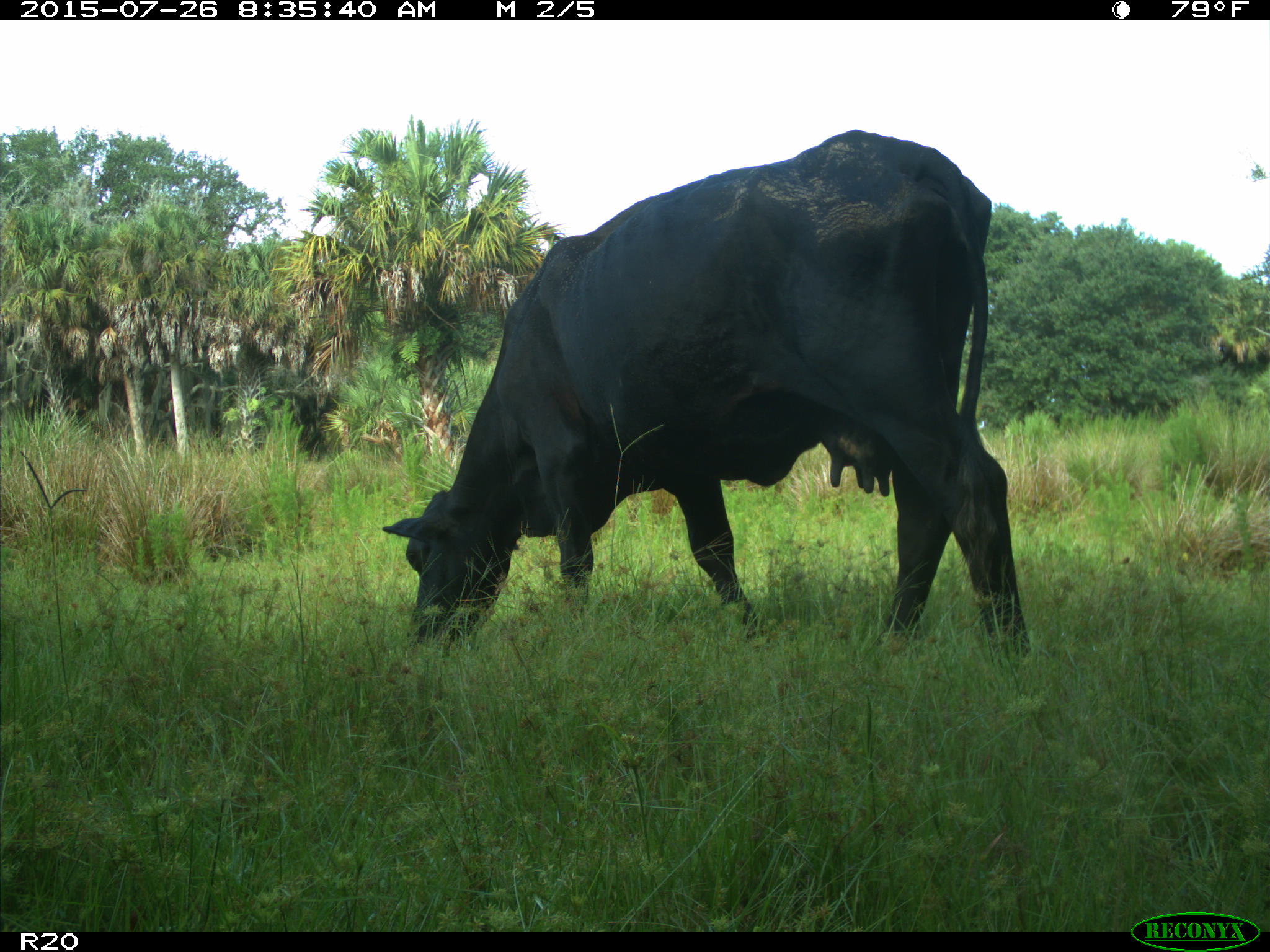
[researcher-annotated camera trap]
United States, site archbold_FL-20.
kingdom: Animalia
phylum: Chordata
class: Mammalia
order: Artiodactyla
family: Bovidae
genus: Bos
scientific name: Bos taurus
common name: domestic cow